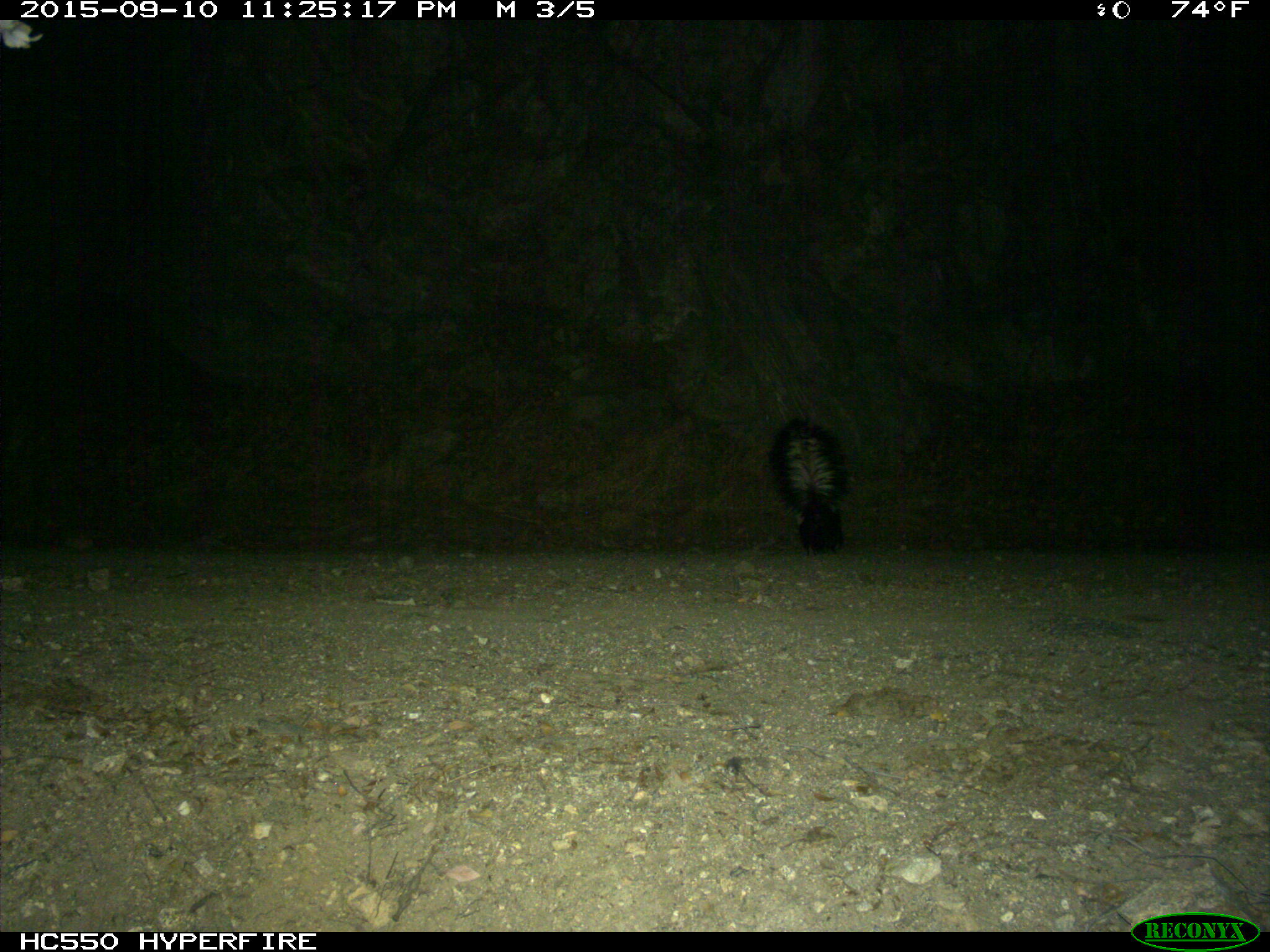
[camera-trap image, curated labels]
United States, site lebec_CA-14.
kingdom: Animalia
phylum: Chordata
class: Mammalia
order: Carnivora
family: Mephitidae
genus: Mephitis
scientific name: Mephitis mephitis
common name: striped skunk